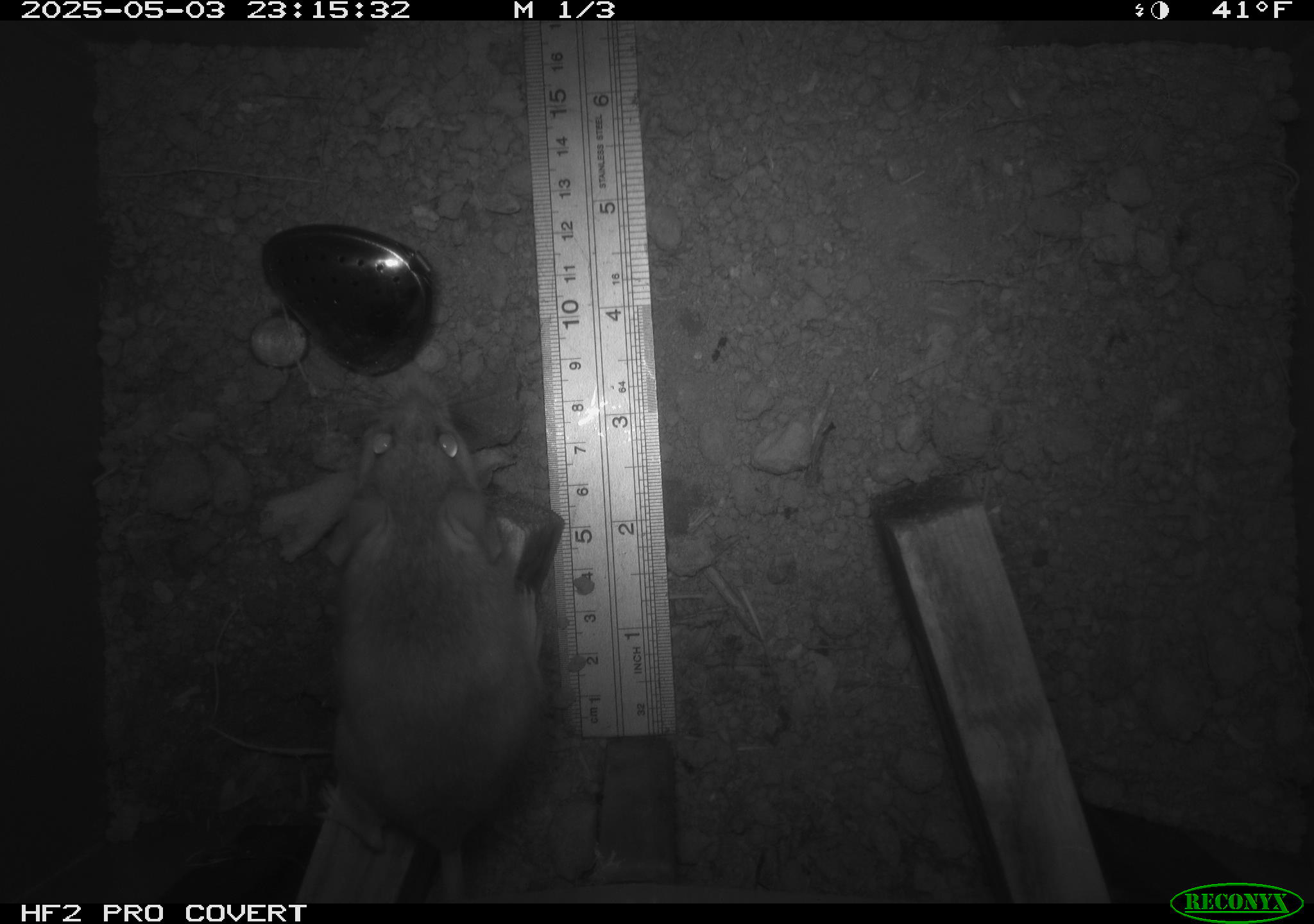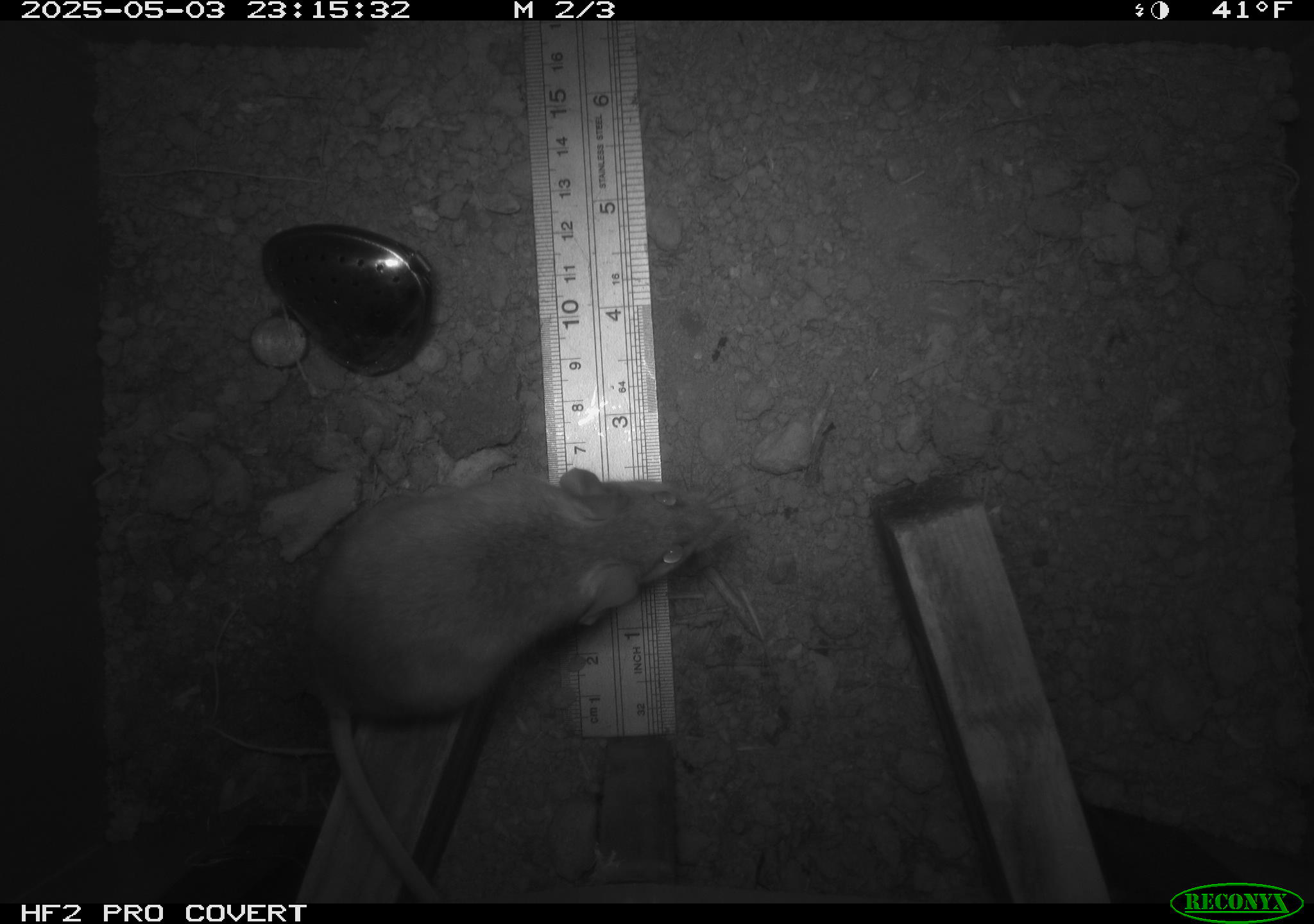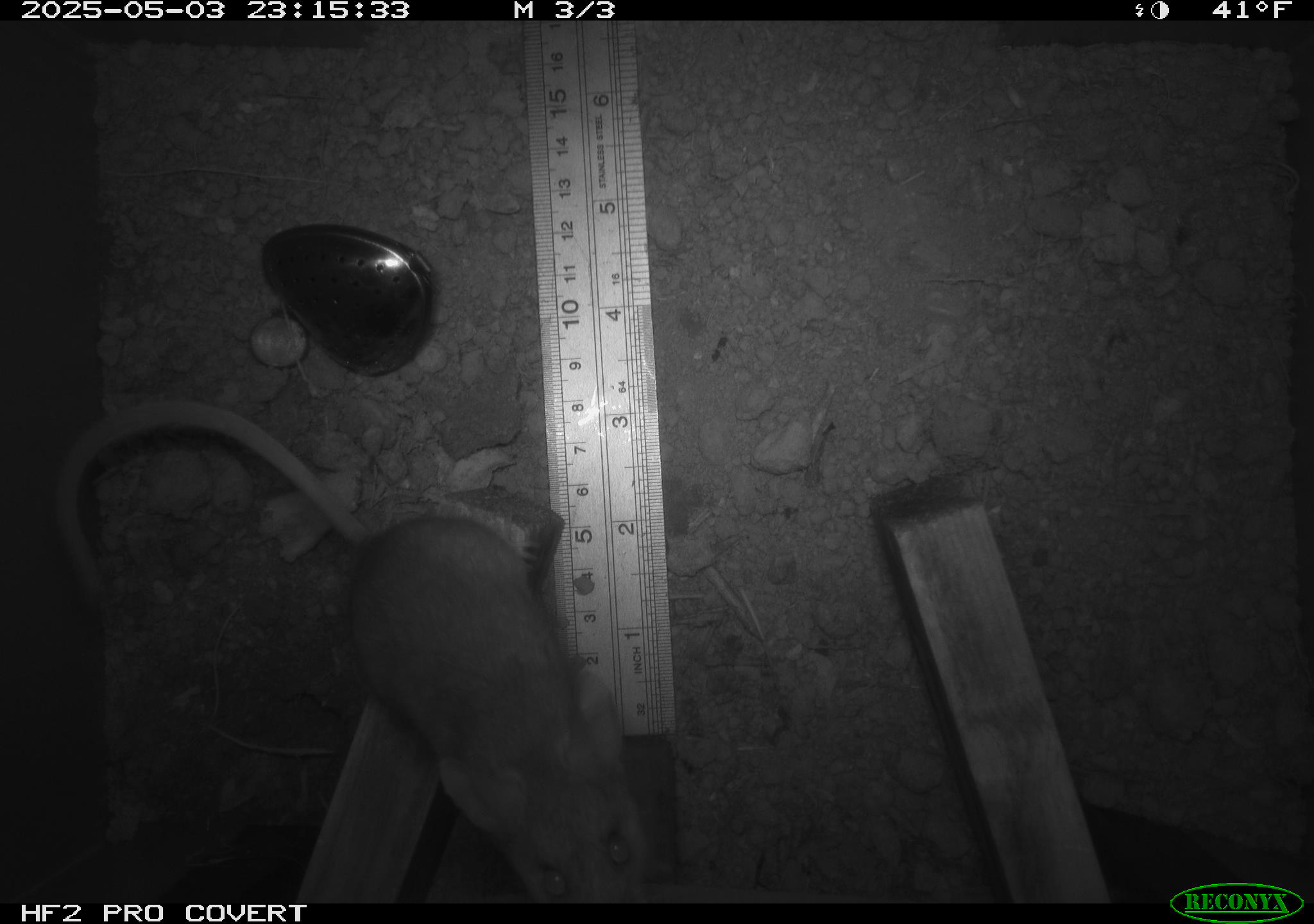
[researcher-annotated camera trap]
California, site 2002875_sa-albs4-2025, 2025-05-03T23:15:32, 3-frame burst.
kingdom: Animalia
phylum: Chordata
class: Mammalia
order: Rodentia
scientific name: Rodentia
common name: mouse species